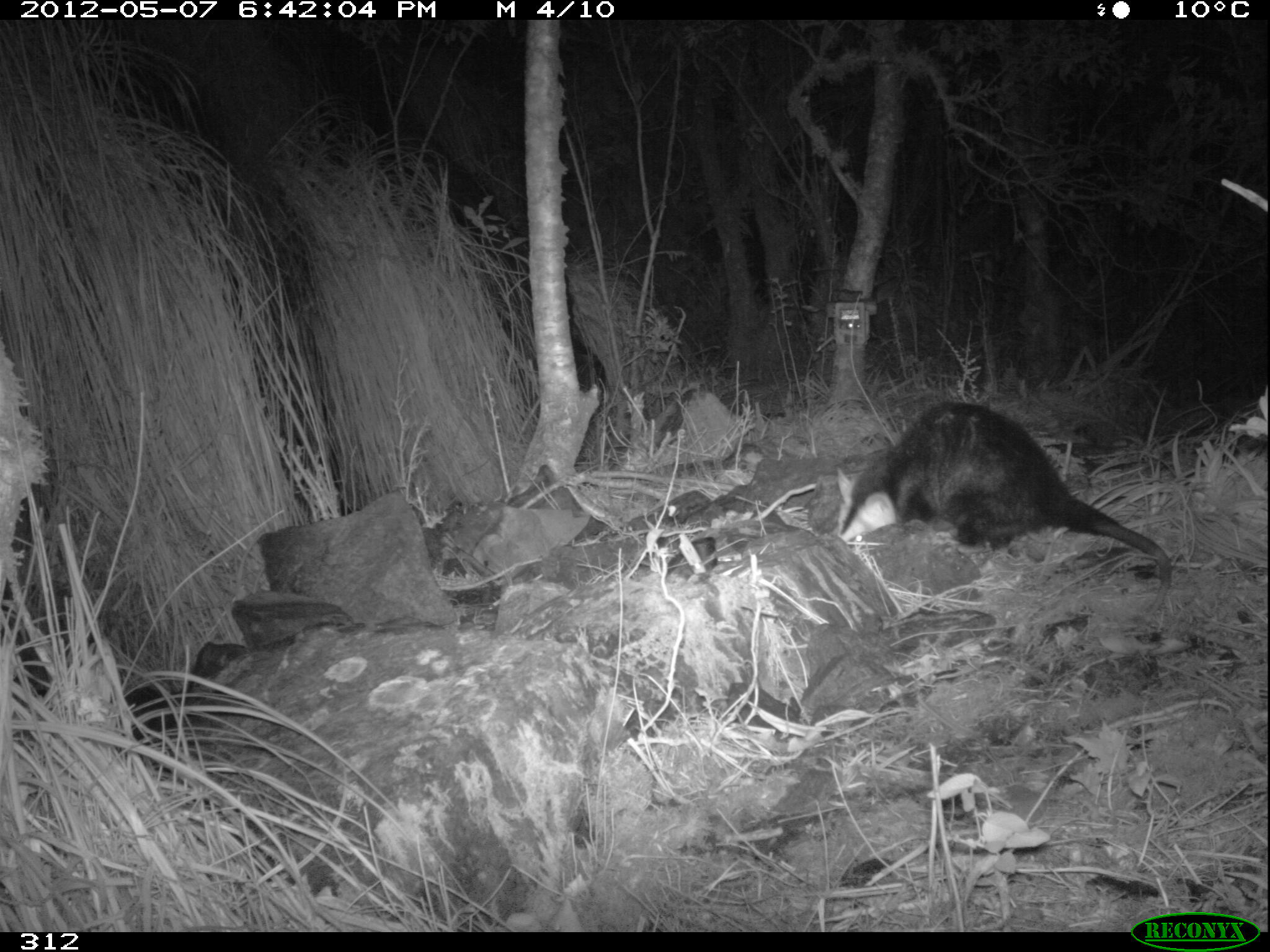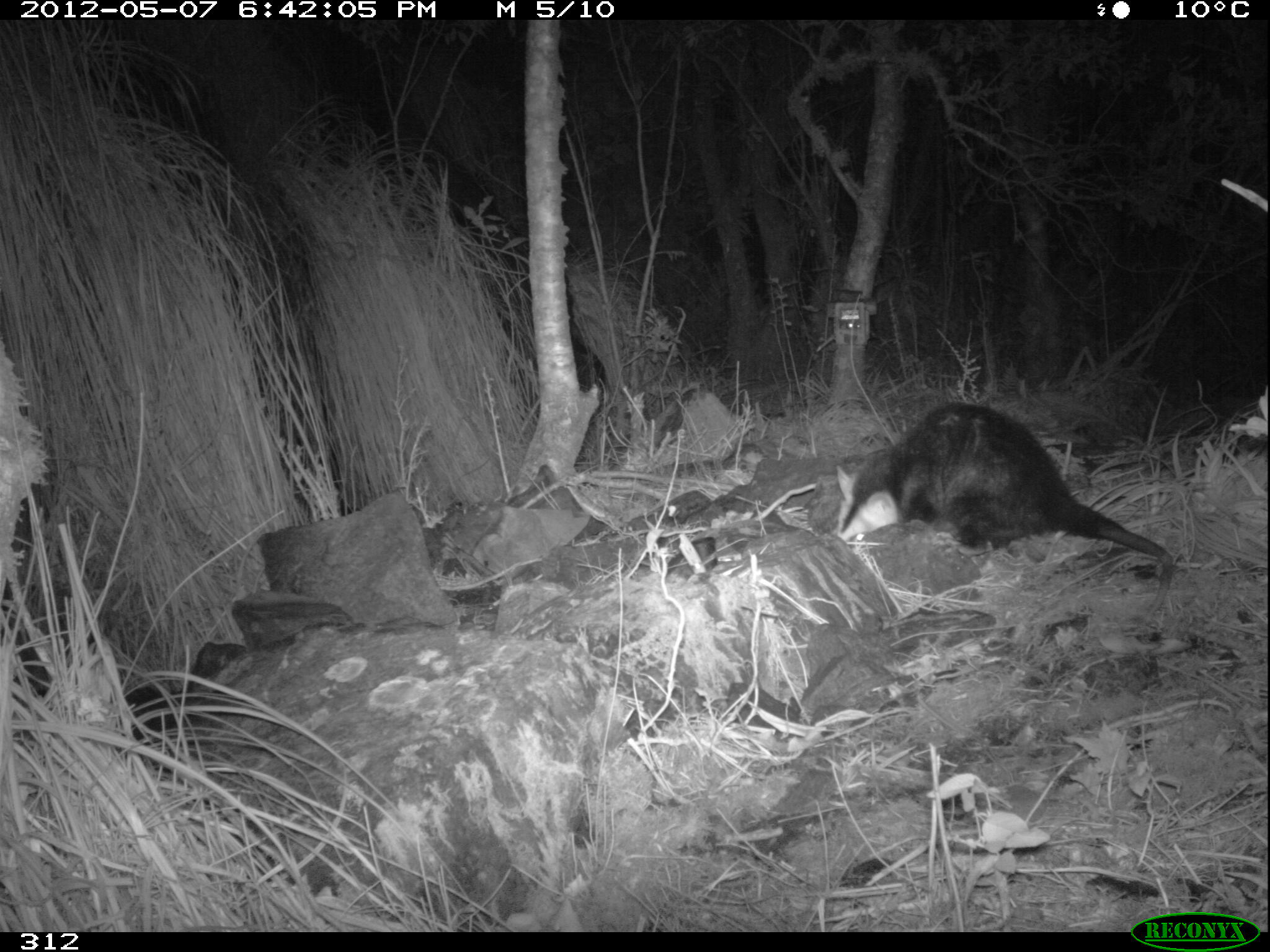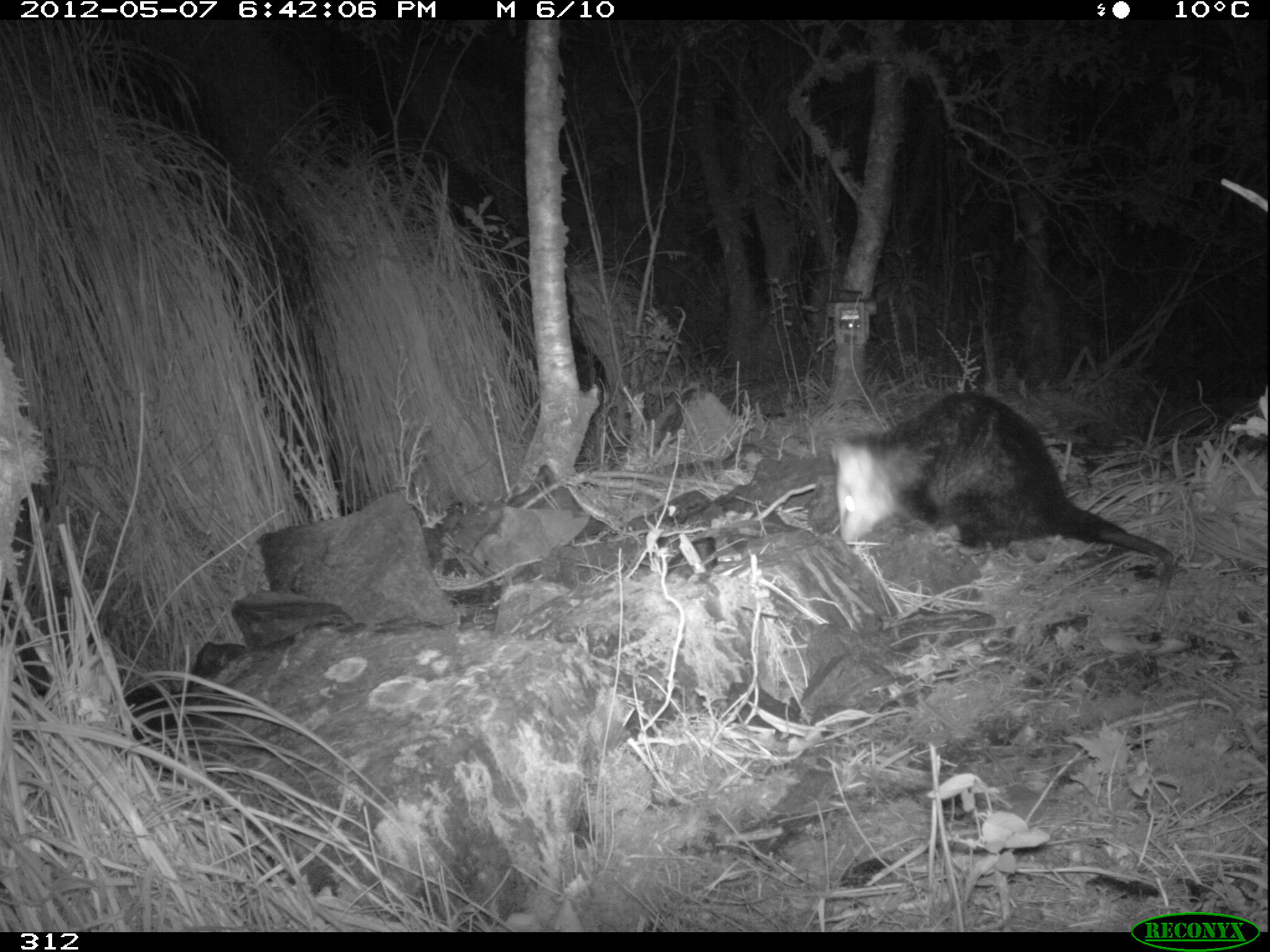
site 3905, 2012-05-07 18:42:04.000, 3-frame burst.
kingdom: Animalia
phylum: Chordata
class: Mammalia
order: Didelphimorphia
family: Didelphidae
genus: Didelphis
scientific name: Didelphis pernigra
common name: andean white-eared opossum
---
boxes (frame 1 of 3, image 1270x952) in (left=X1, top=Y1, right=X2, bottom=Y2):
didelphis pernigra: (left=834, top=398, right=1173, bottom=622)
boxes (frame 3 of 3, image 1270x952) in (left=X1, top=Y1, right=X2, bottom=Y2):
didelphis pernigra: (left=827, top=387, right=1181, bottom=617)